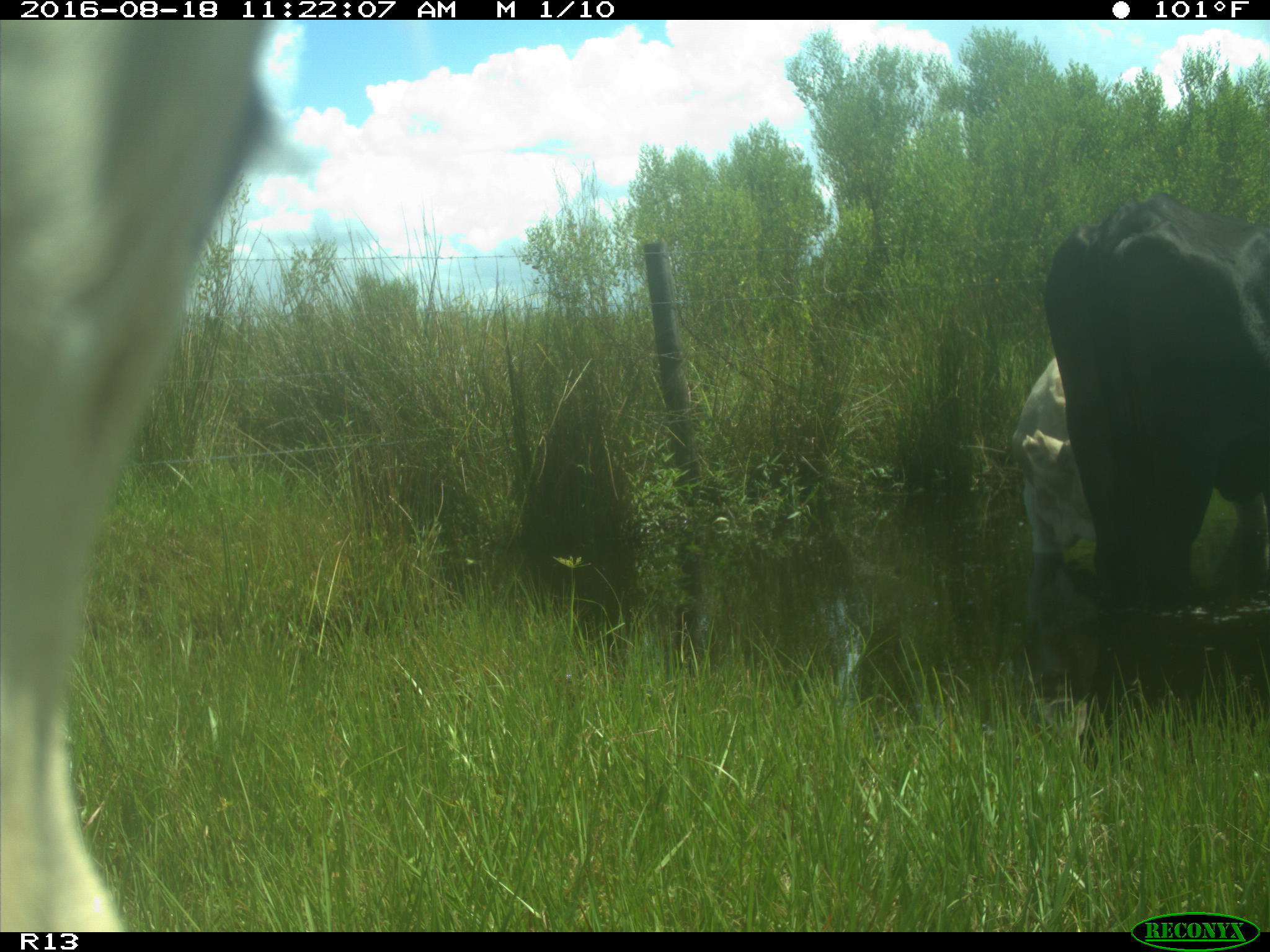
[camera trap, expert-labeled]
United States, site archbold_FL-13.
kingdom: Animalia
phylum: Chordata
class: Mammalia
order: Artiodactyla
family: Bovidae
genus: Bos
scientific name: Bos taurus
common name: domestic cow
Bos taurus (domestic cow).